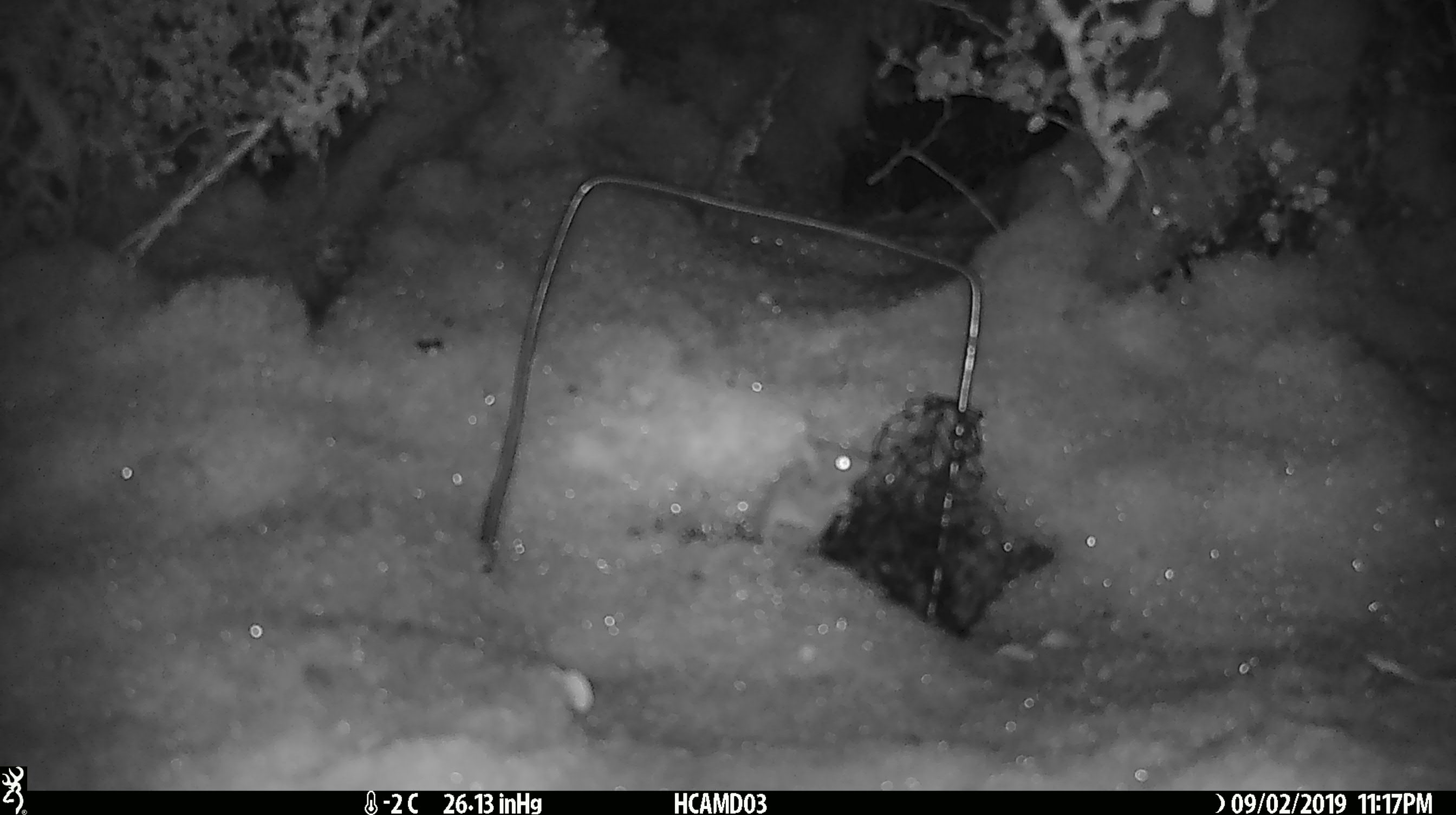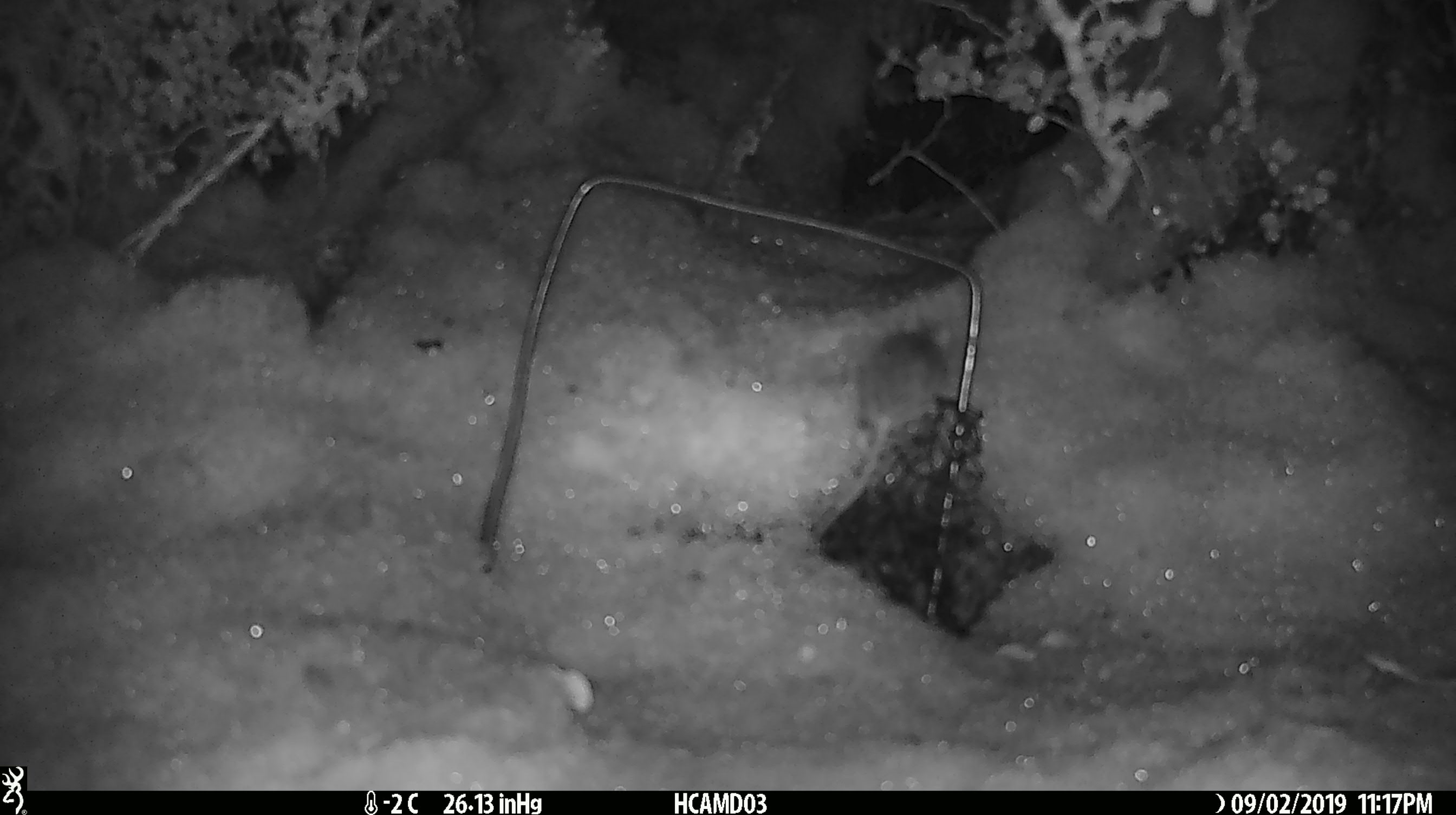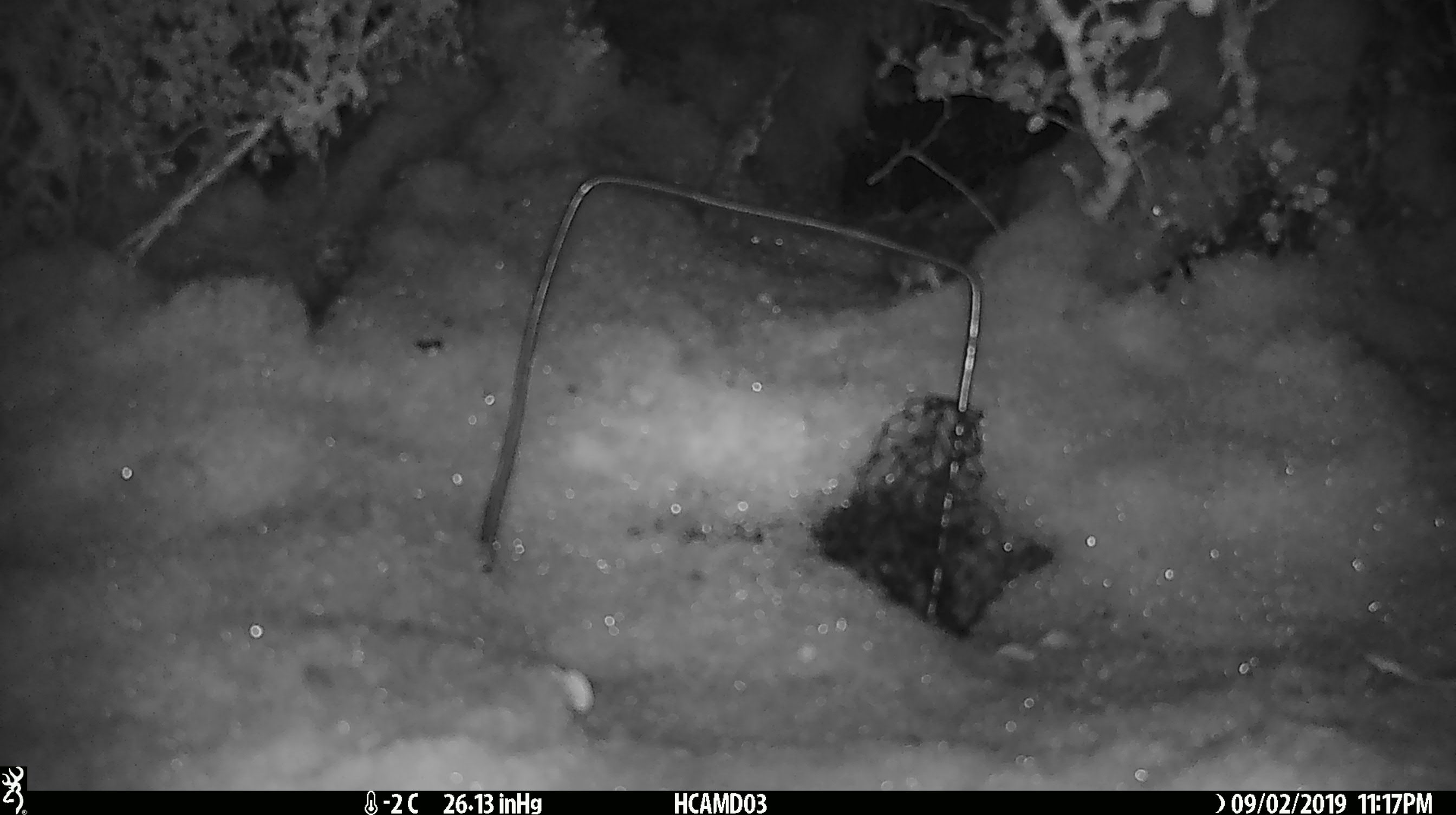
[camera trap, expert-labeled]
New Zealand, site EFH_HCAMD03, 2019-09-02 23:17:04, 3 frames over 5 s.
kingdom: Animalia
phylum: Chordata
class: Mammalia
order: Rodentia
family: Muridae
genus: Mus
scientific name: Mus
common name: mouse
Mouse (Mus).